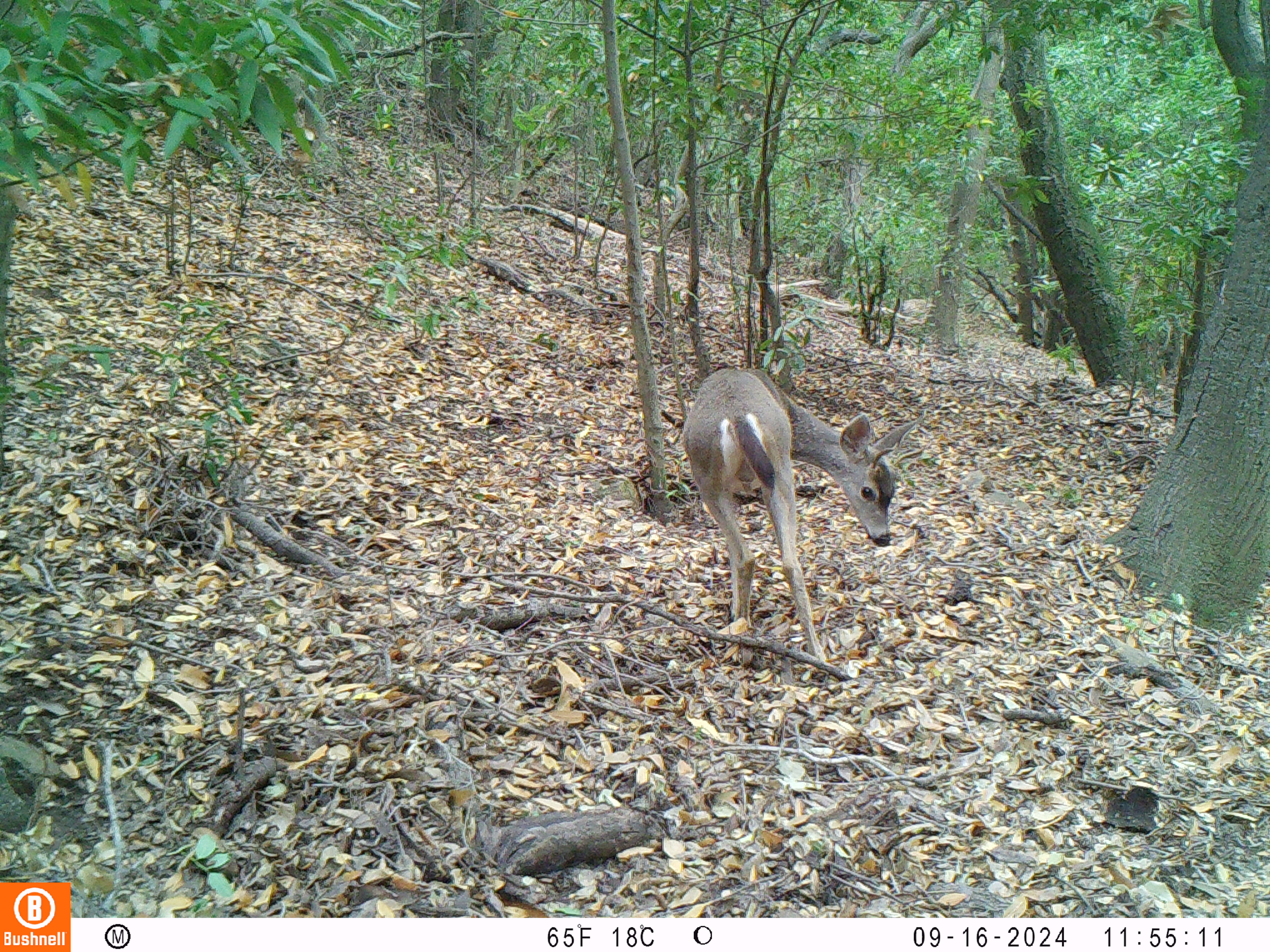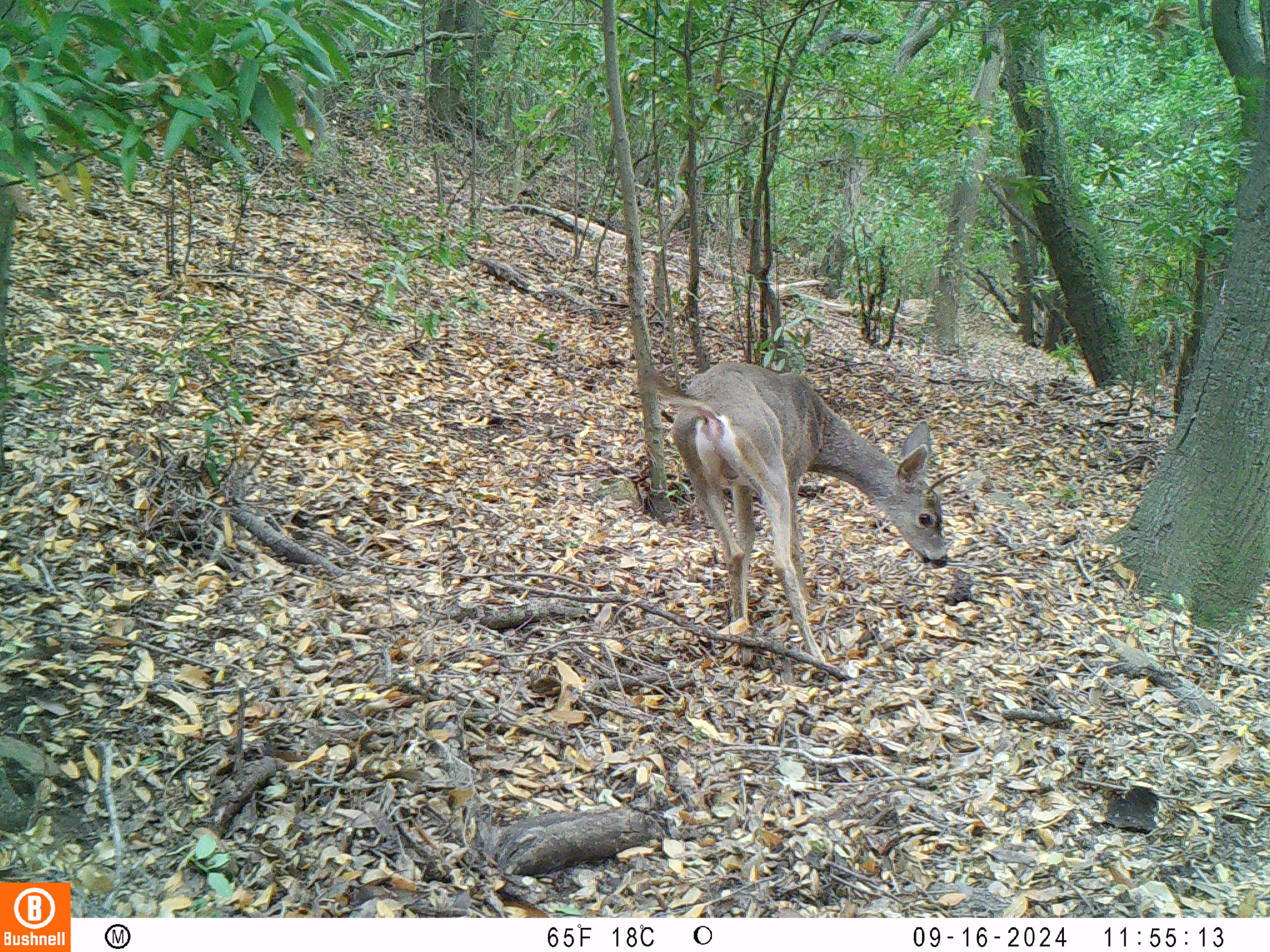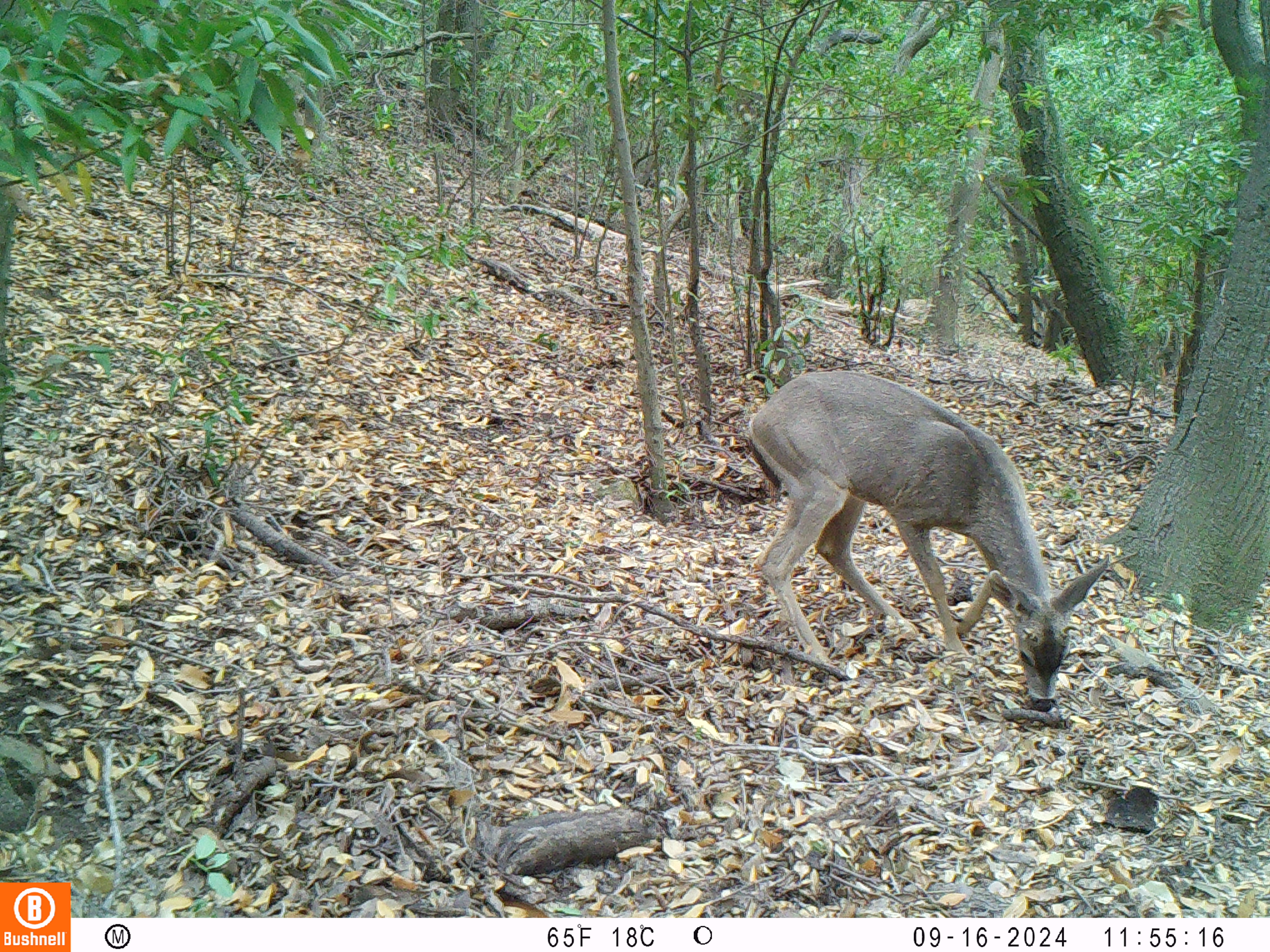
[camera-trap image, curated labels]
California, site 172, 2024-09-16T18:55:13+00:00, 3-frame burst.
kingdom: Animalia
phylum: Chordata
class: Mammalia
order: Artiodactyla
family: Cervidae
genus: Odocoileus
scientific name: Odocoileus hemionus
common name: mule deer